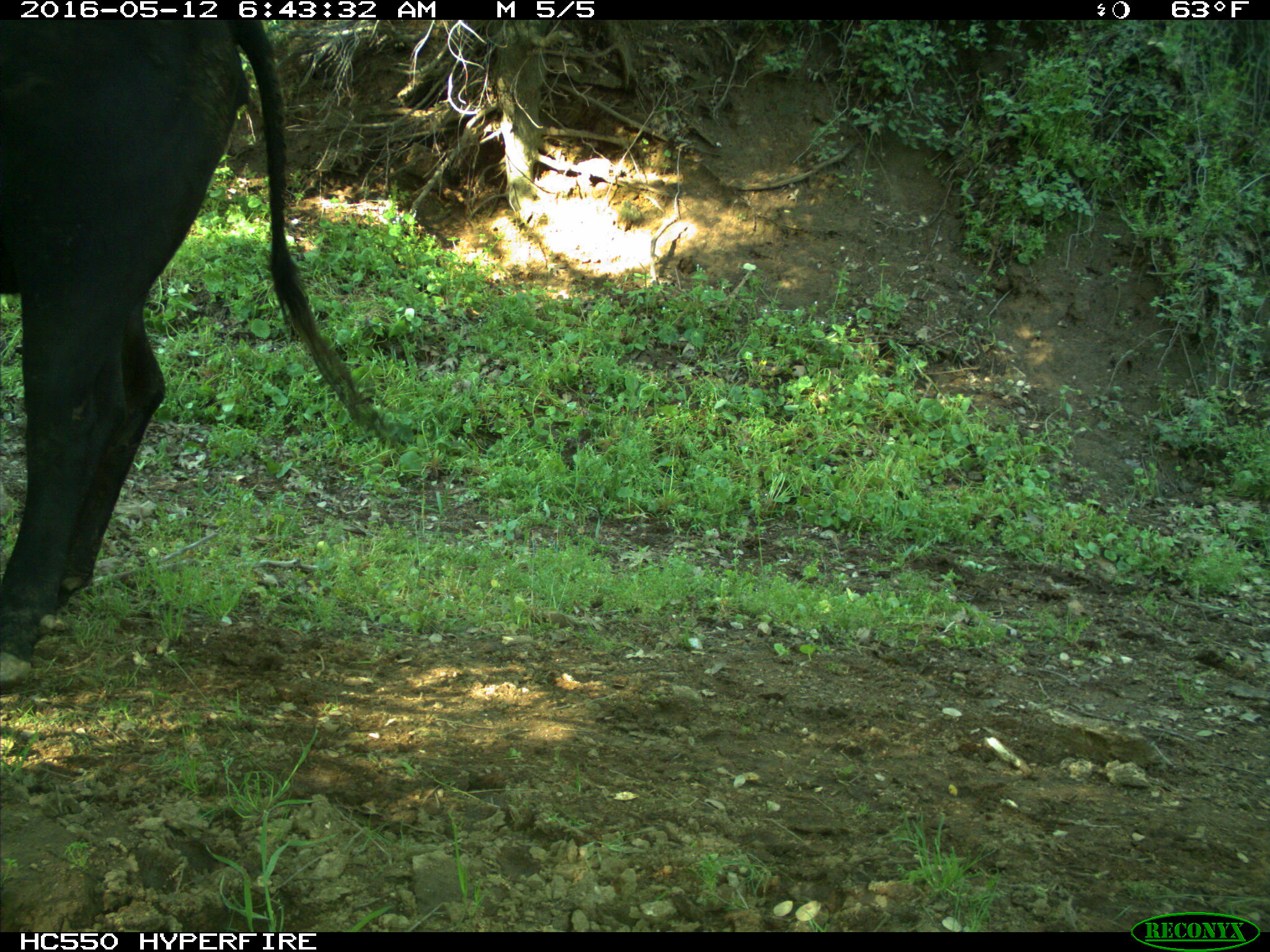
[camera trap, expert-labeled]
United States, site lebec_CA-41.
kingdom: Animalia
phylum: Chordata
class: Mammalia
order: Artiodactyla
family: Bovidae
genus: Bos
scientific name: Bos taurus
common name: domestic cow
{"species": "Bos taurus (domestic cow)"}